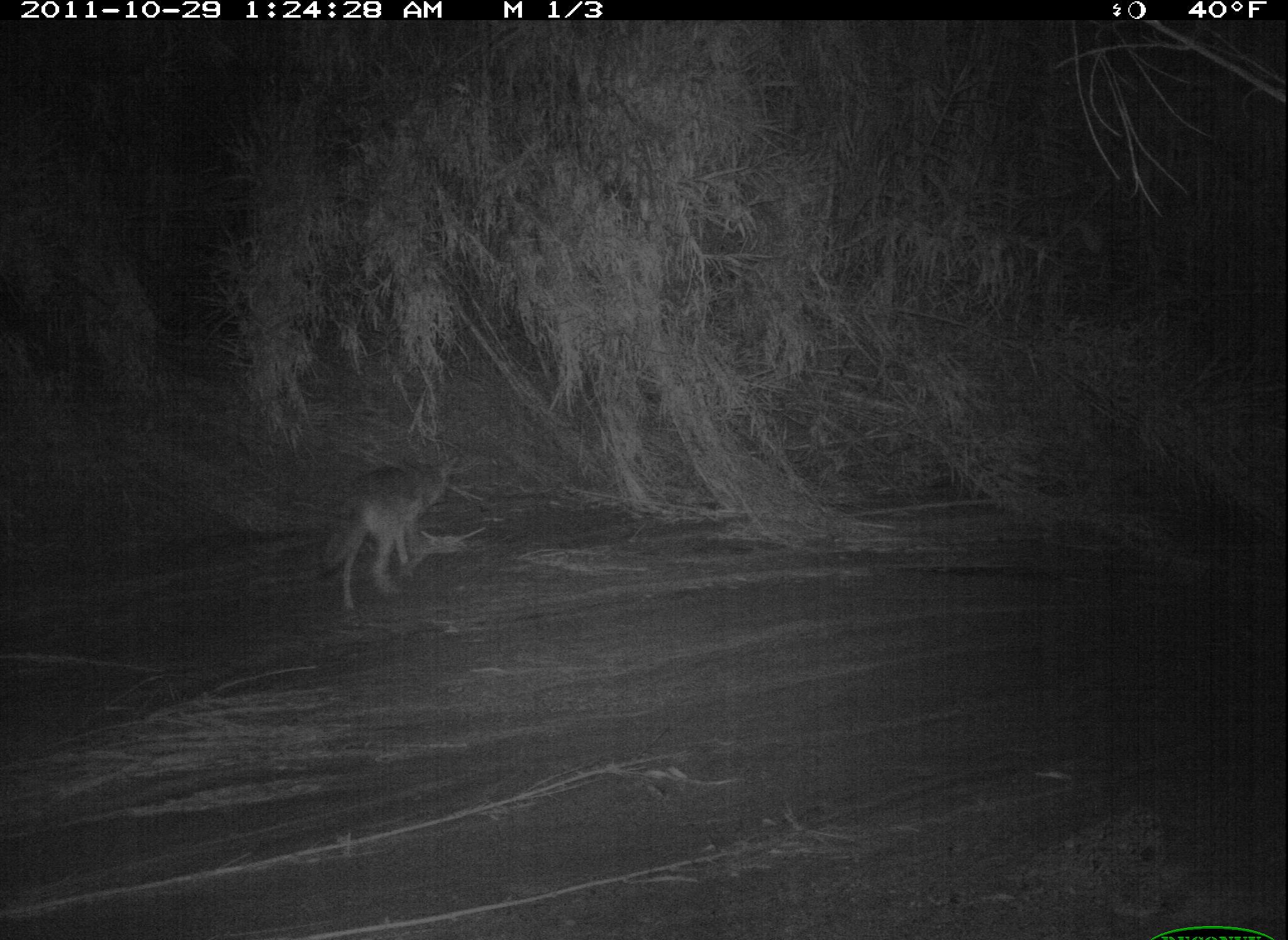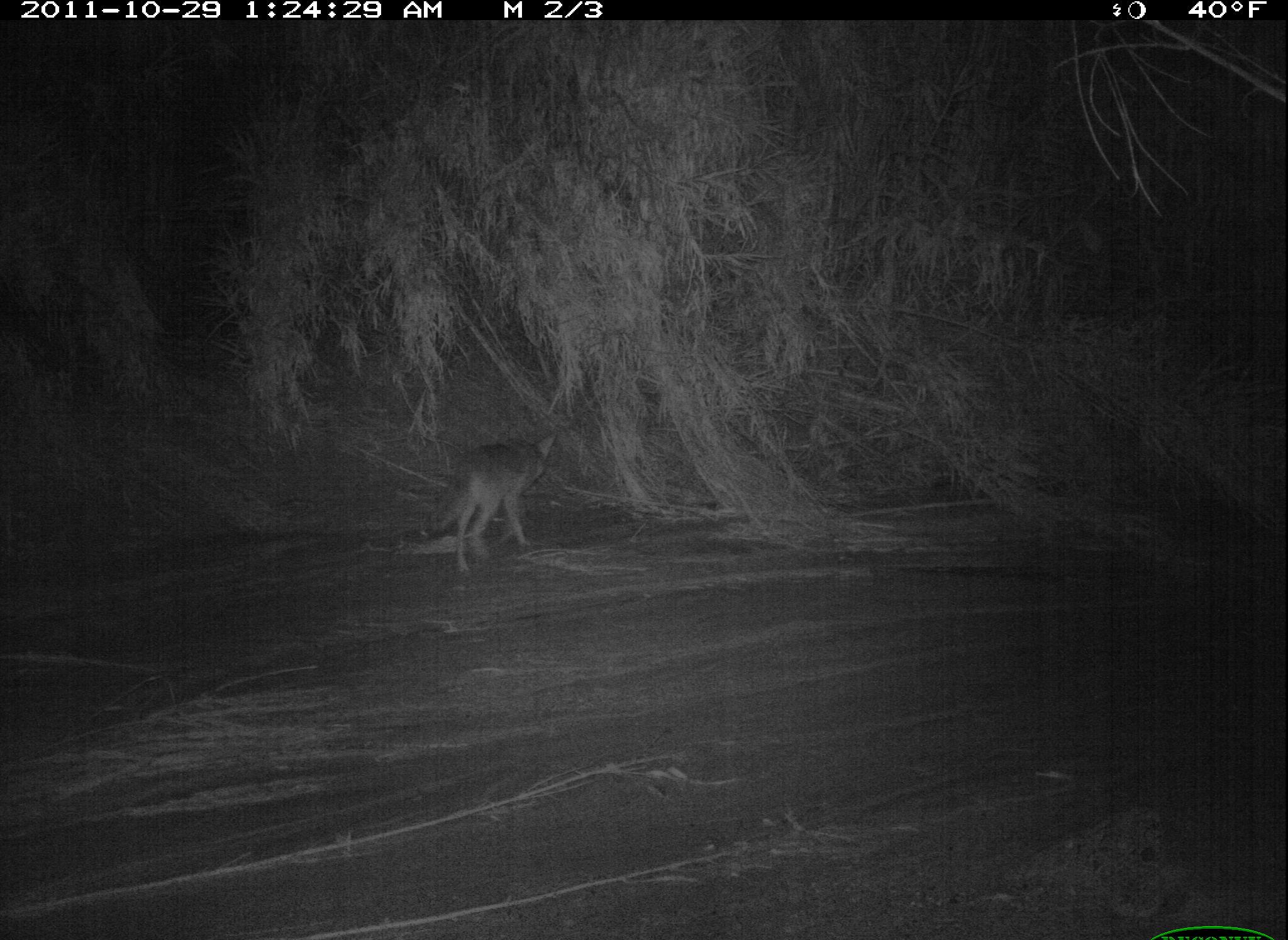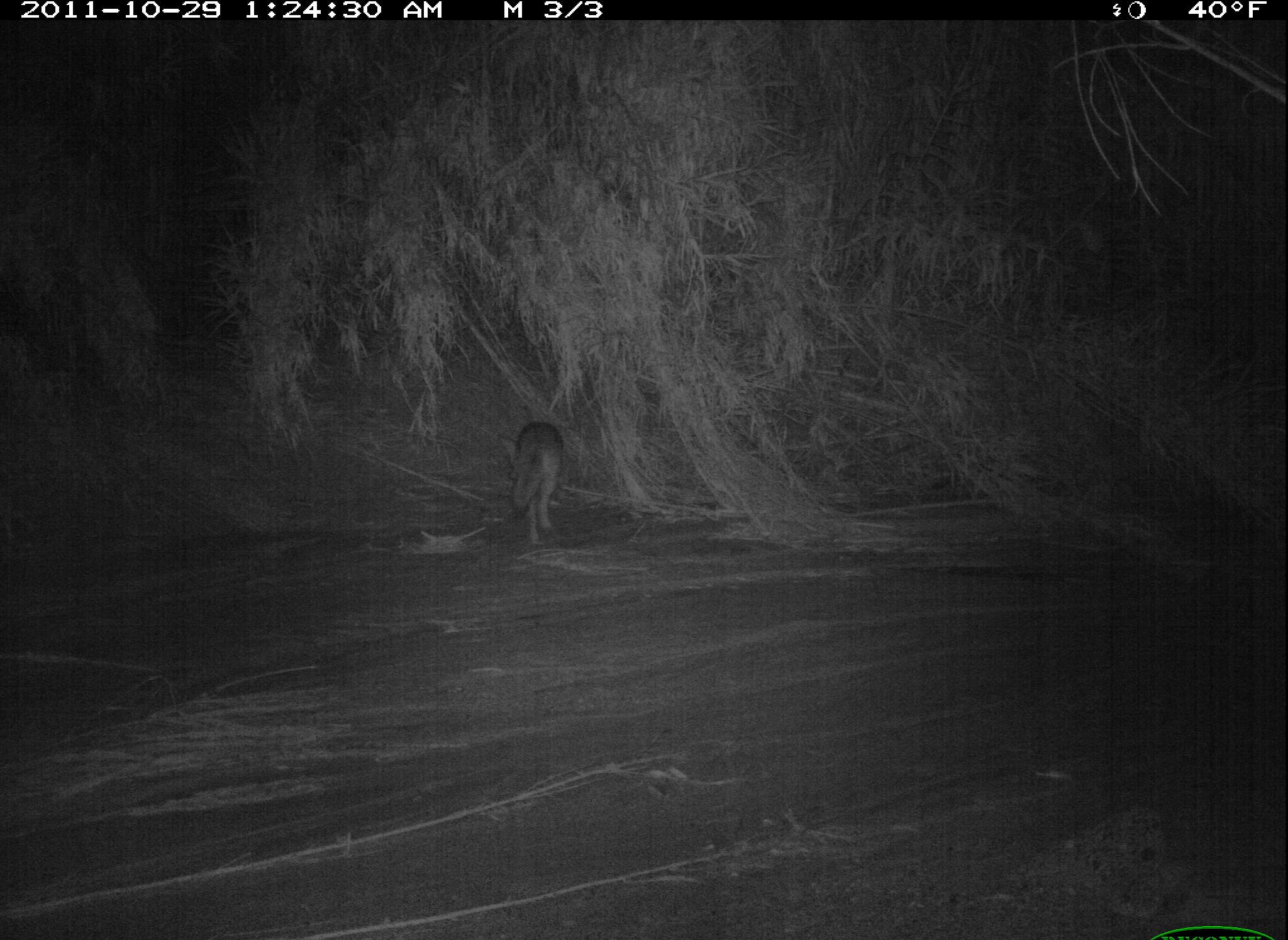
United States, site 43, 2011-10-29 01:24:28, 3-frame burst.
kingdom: Animalia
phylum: Chordata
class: Mammalia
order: Carnivora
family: Canidae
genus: Canis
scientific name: Canis latrans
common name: coyote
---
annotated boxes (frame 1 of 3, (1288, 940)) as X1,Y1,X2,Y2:
coyote: 316,449,464,602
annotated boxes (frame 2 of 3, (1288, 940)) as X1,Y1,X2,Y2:
coyote: 411,411,579,584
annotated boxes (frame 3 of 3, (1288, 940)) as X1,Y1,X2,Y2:
coyote: 496,408,578,557